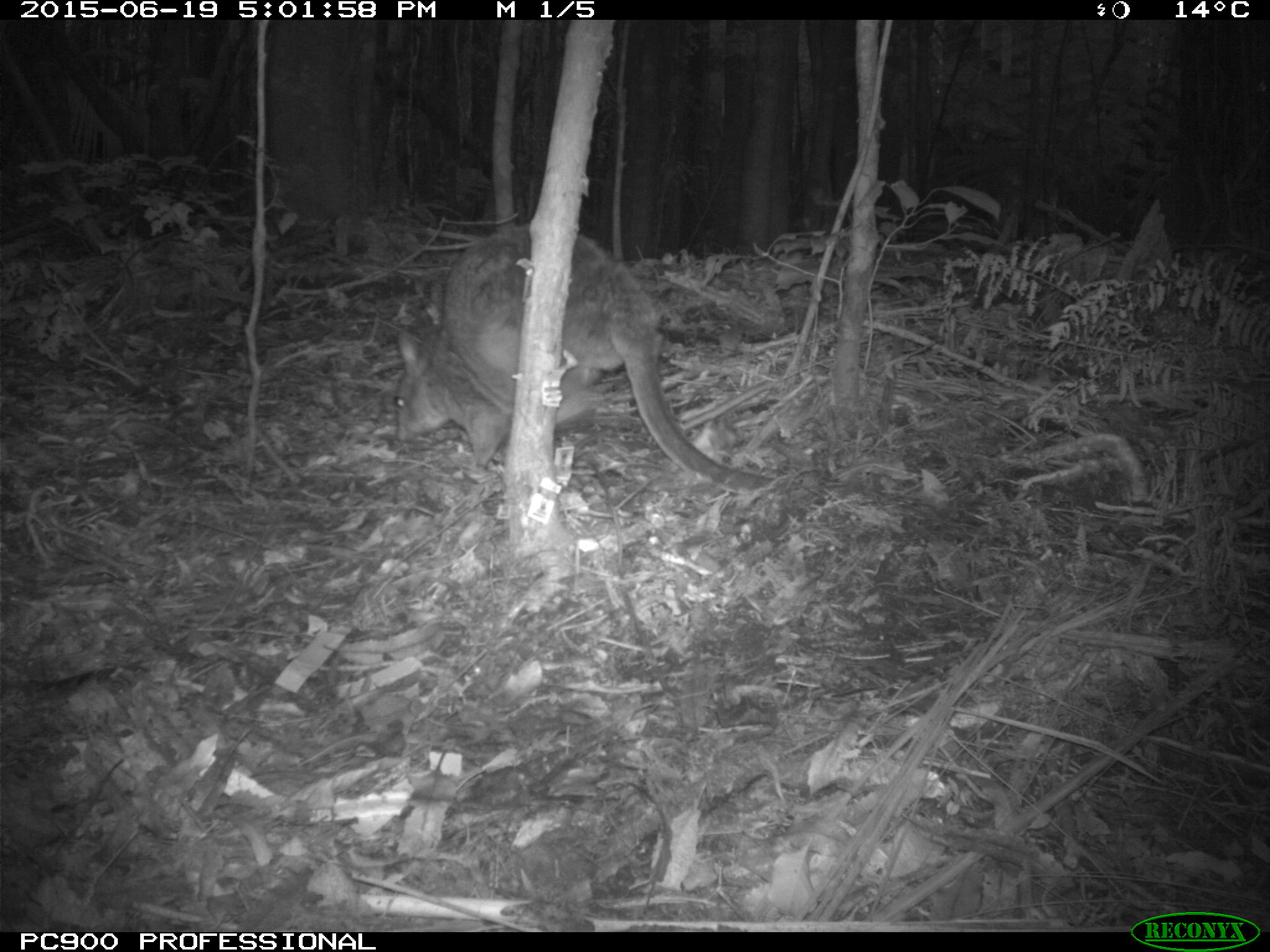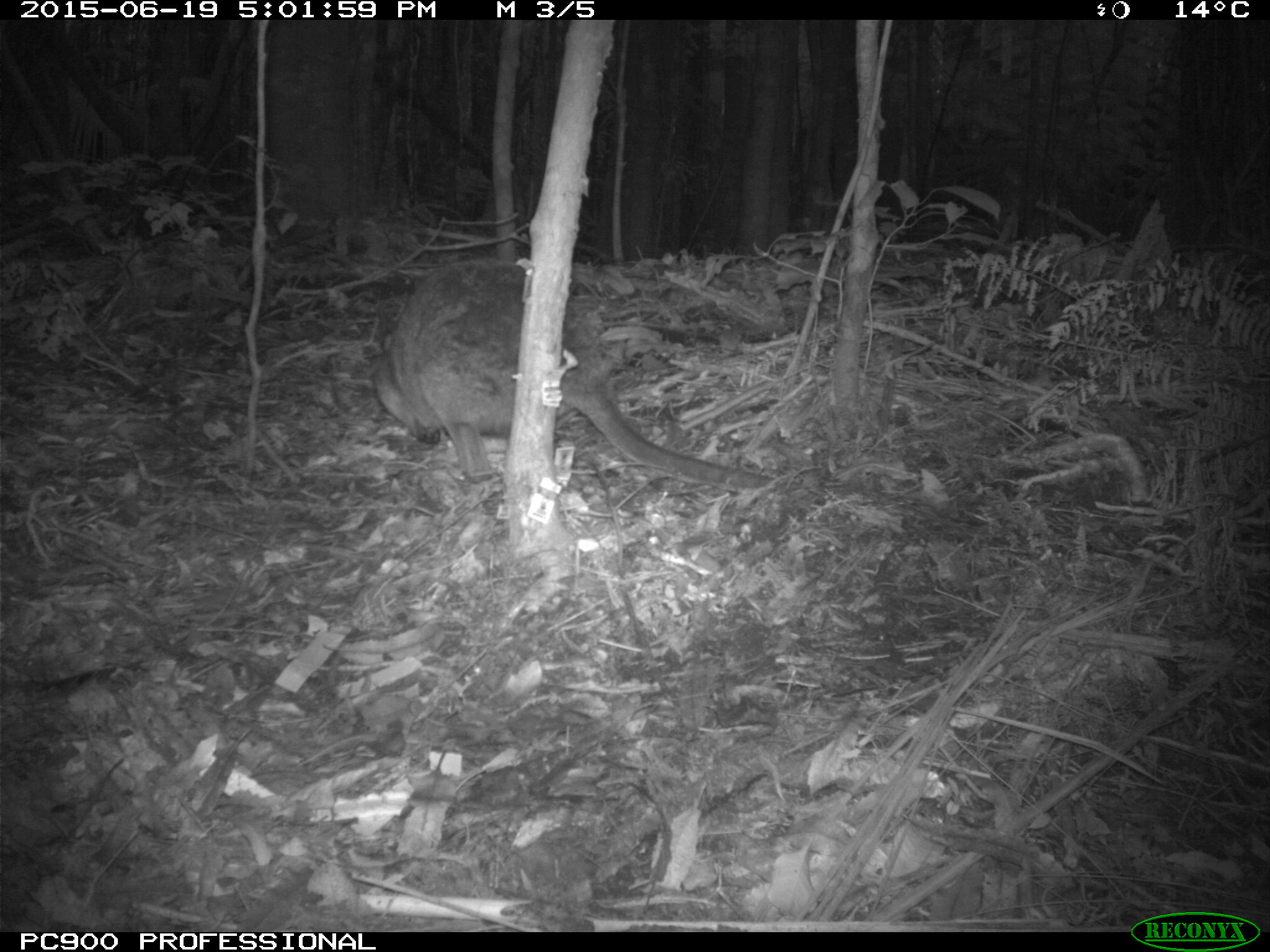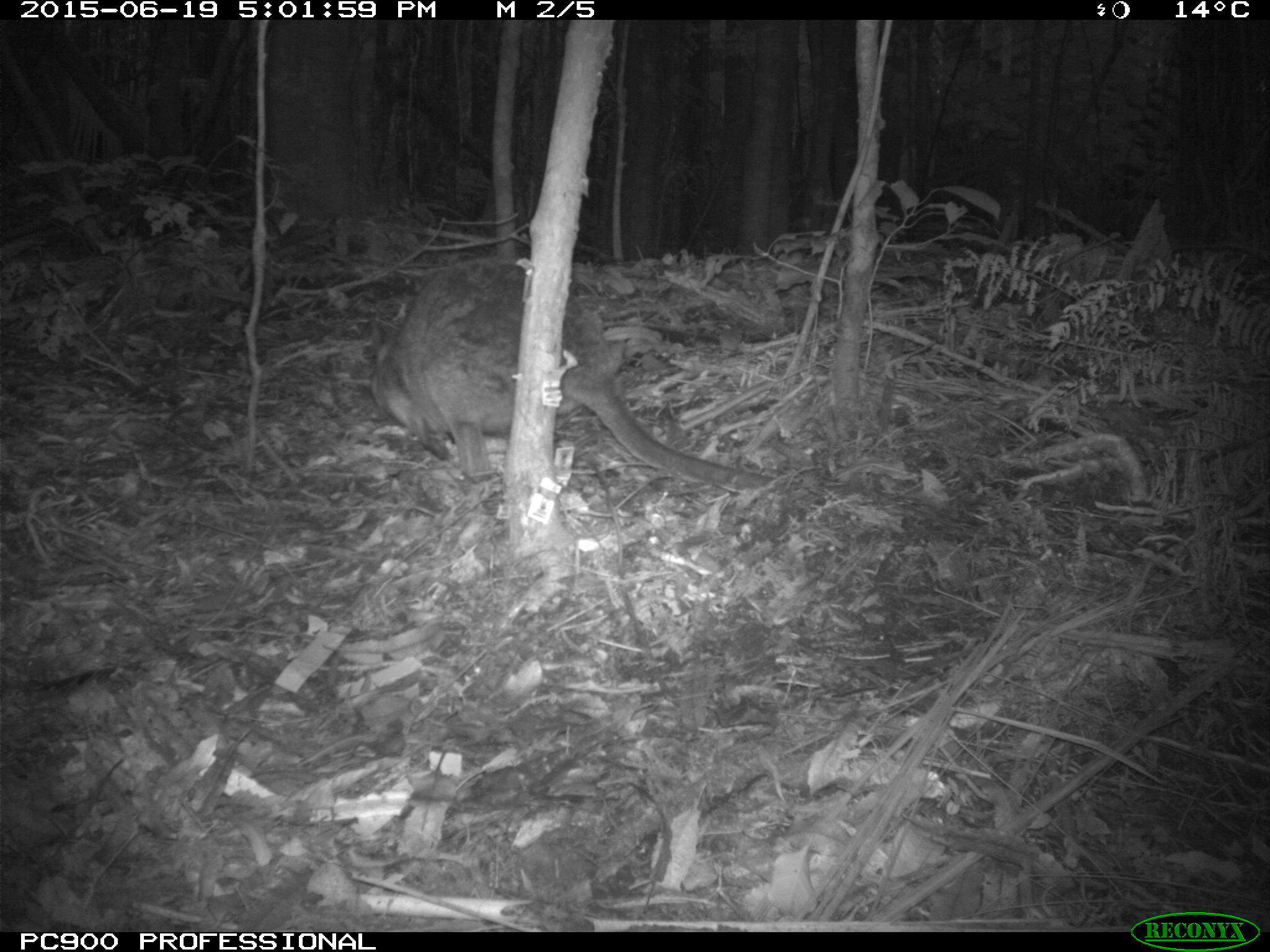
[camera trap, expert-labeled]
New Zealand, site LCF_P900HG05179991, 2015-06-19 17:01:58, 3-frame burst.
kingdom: Animalia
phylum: Chordata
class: Mammalia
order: Diprotodontia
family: Macropodidae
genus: Notamacropus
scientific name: Notamacropus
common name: wallaby